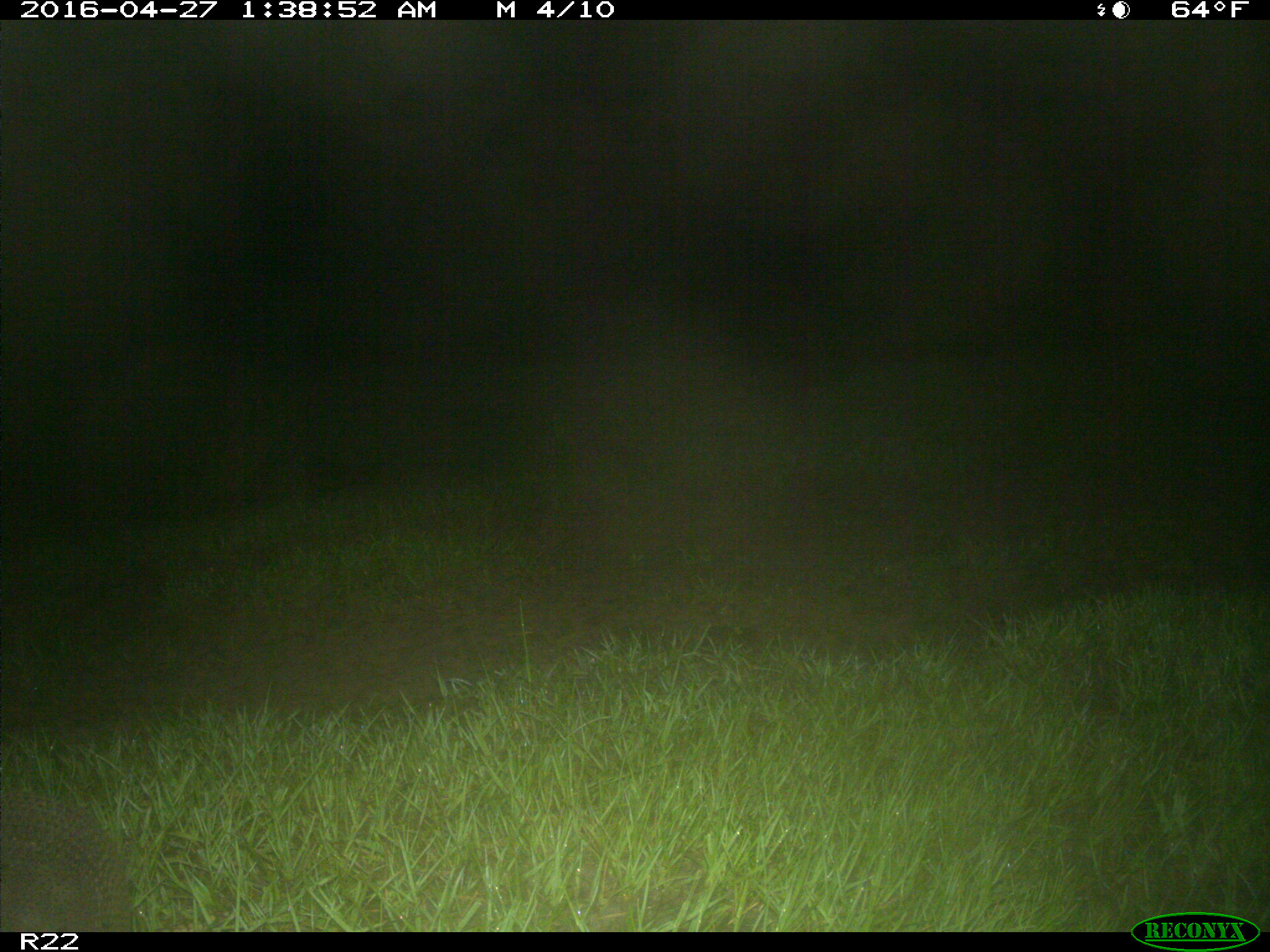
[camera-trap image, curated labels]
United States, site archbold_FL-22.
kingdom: Animalia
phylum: Chordata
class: Mammalia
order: Cingulata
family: Dasypodidae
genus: Dasypus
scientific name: Dasypus novemcinctus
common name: nine-banded armadillo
Dasypus novemcinctus (nine-banded armadillo).